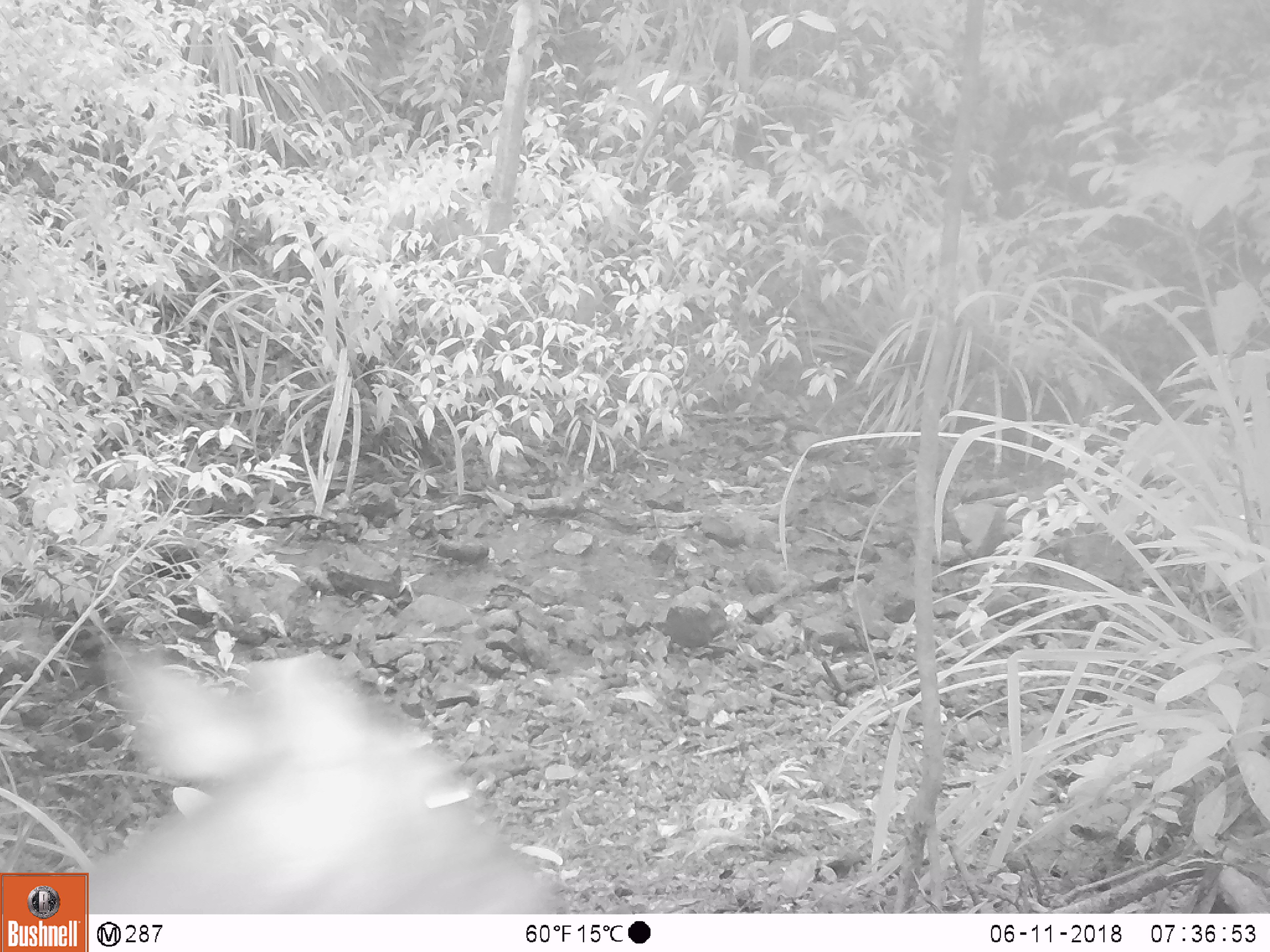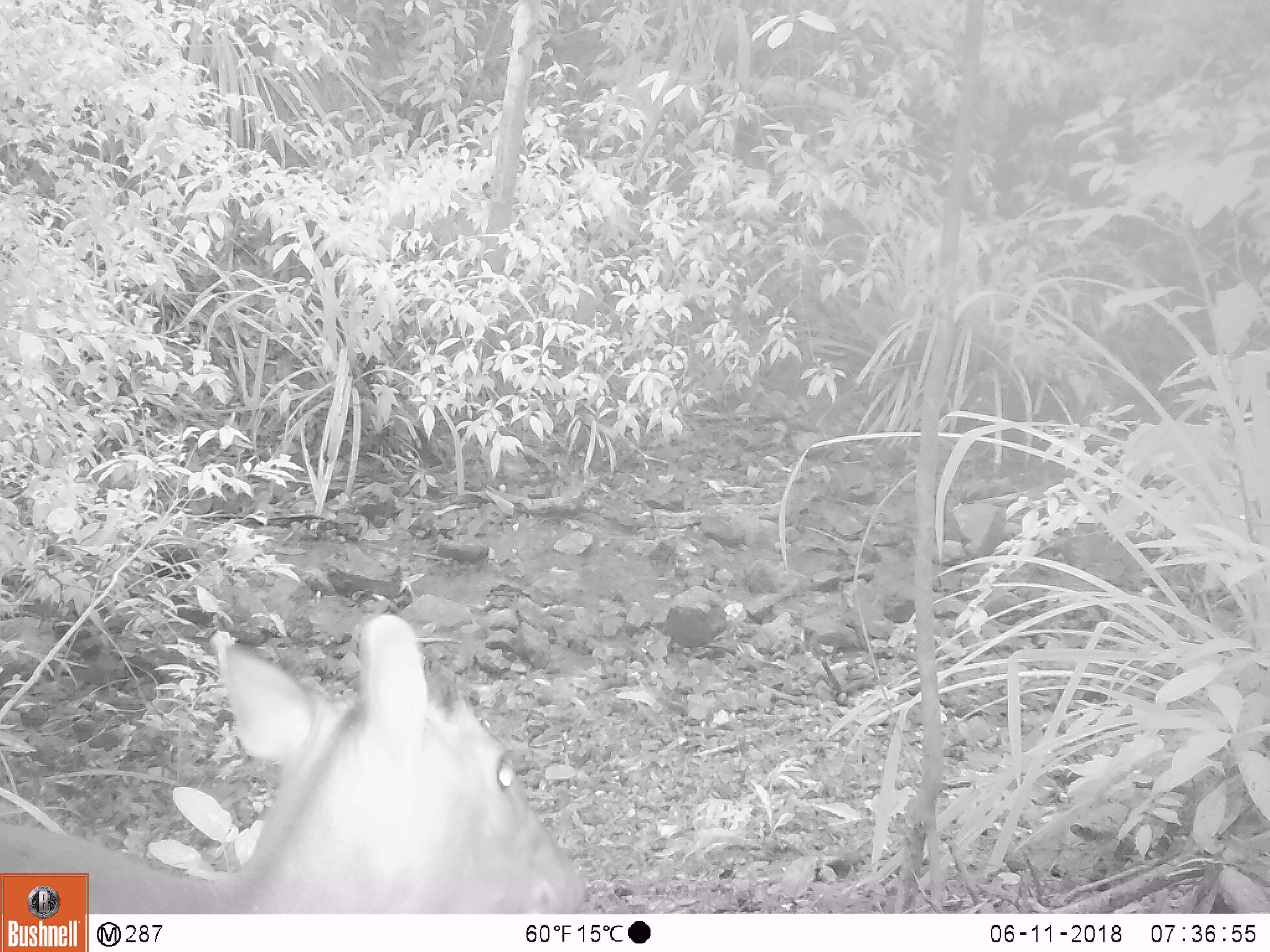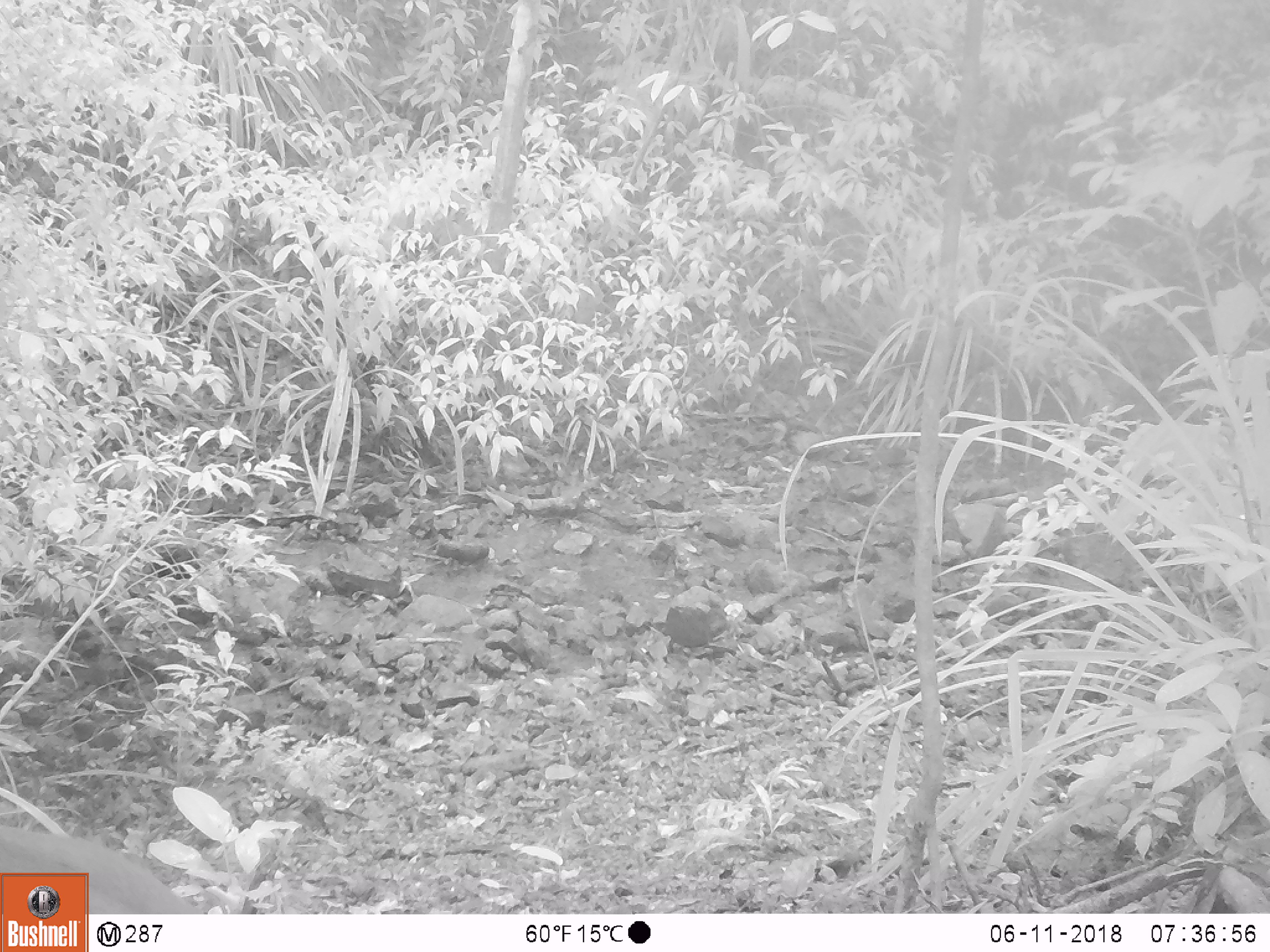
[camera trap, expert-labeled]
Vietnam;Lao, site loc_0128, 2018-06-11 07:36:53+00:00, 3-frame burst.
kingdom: Animalia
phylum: Chordata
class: Mammalia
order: Artiodactyla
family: Cervidae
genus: Muntiacus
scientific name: Muntiacus rooseveltorum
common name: roosevelt's muntjac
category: roosevelts muntjac group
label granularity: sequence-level